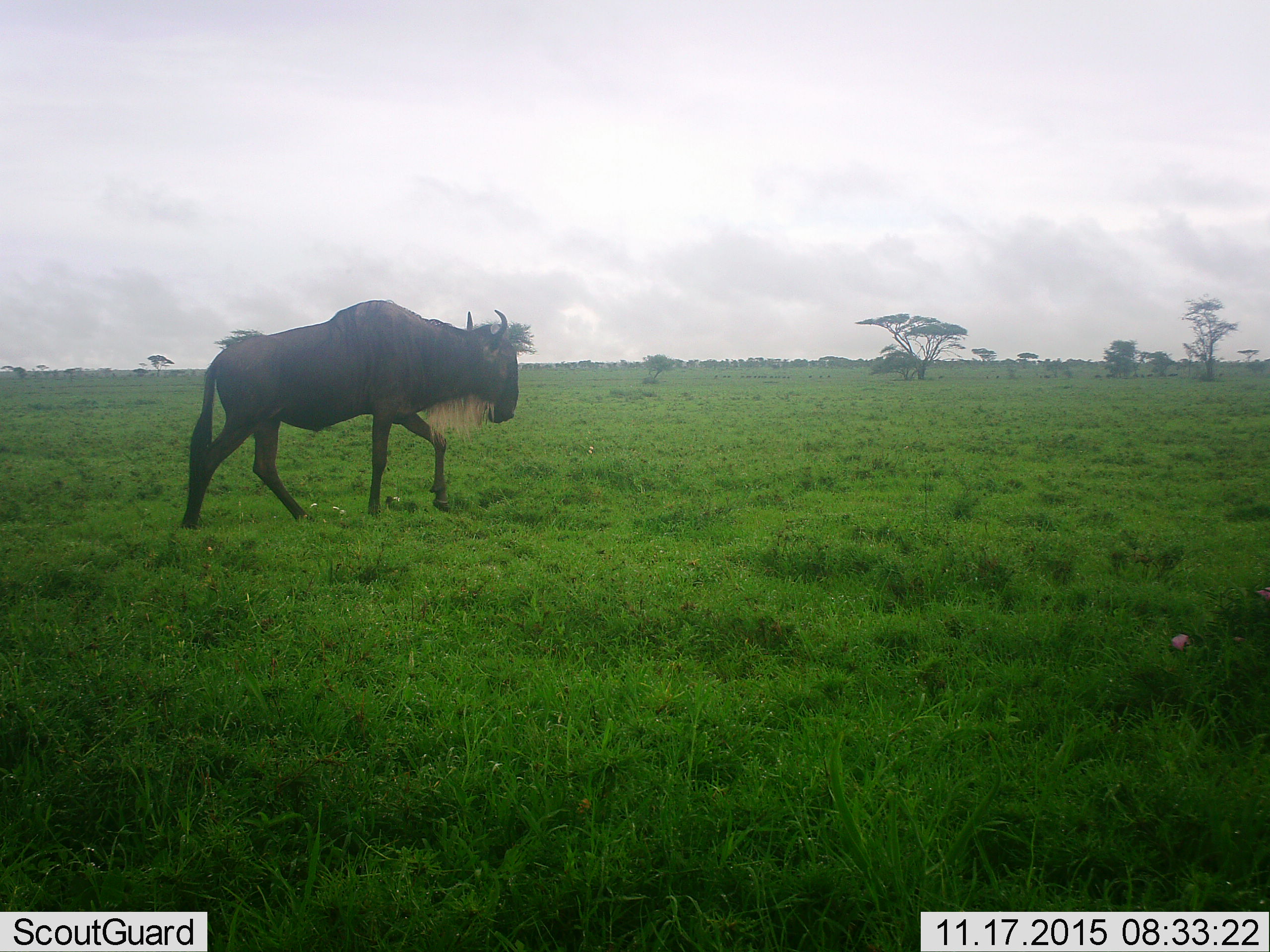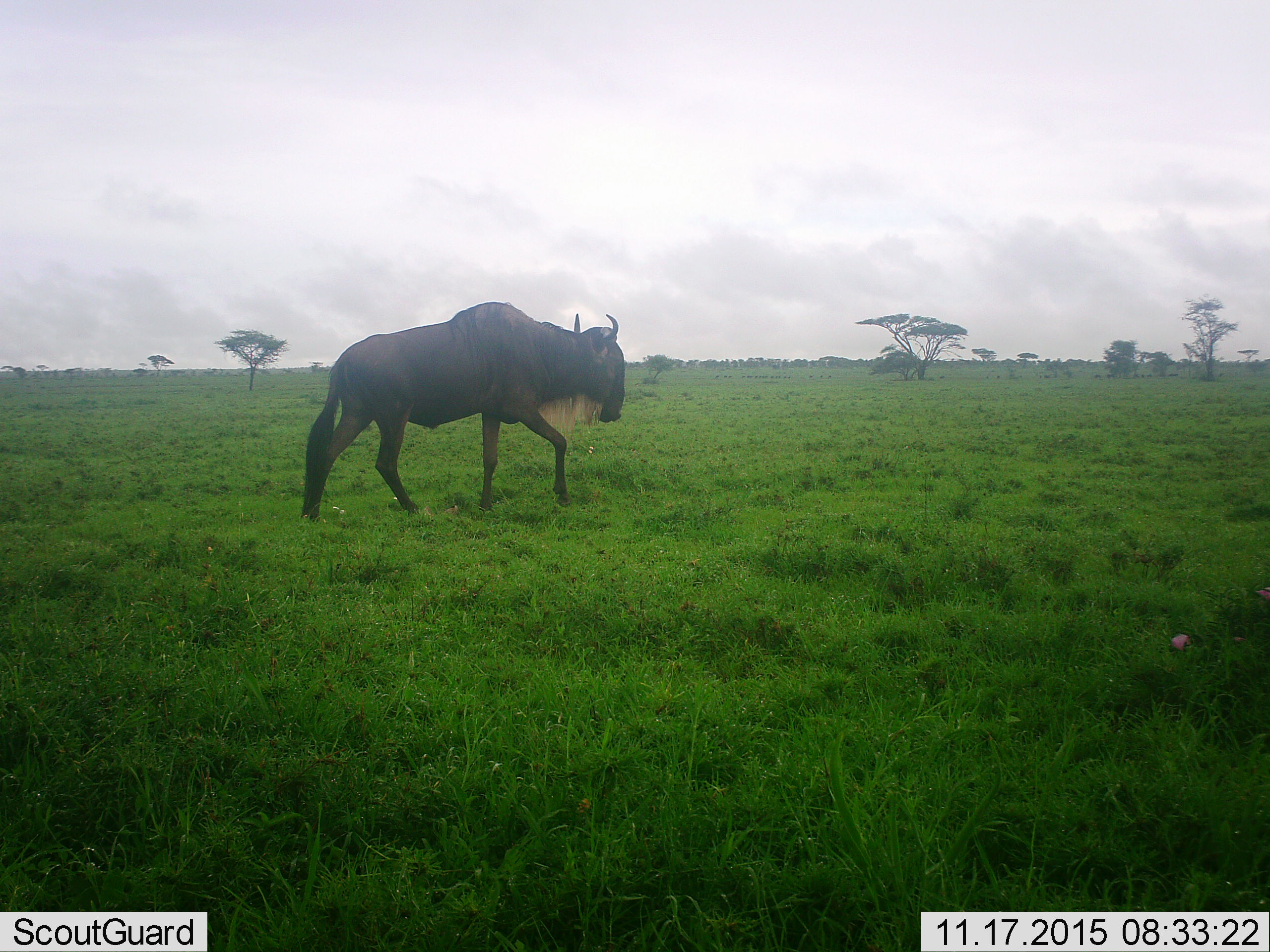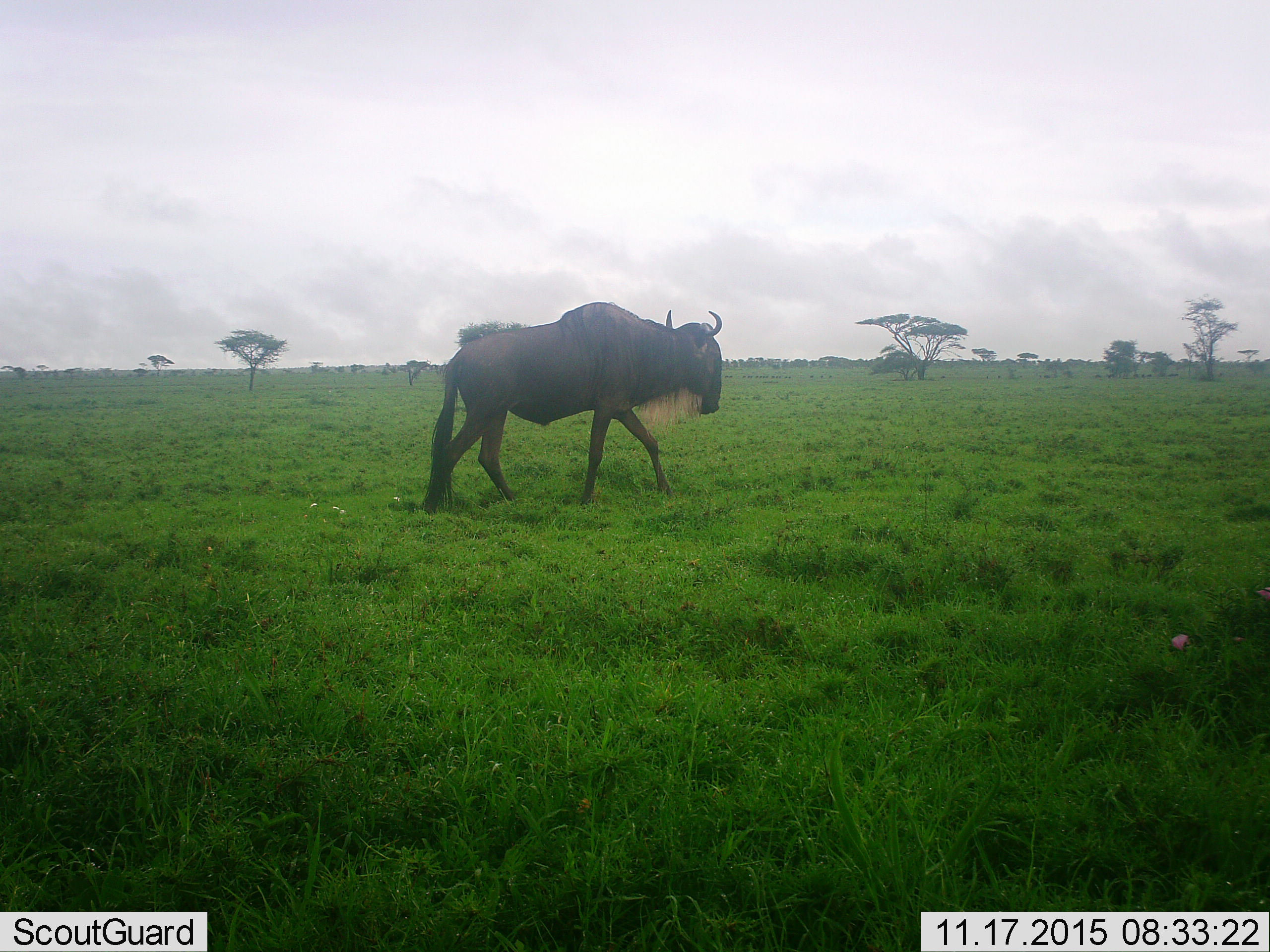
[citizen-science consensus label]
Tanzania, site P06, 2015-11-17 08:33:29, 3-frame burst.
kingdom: Animalia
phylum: Chordata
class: Mammalia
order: Artiodactyla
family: Bovidae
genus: Connochaetes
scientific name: Connochaetes taurinus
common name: blue wildebeest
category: wildebeest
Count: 1.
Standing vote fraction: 0%.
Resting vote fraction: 0%.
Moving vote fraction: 100%.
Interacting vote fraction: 0%.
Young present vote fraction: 0%.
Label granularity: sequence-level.